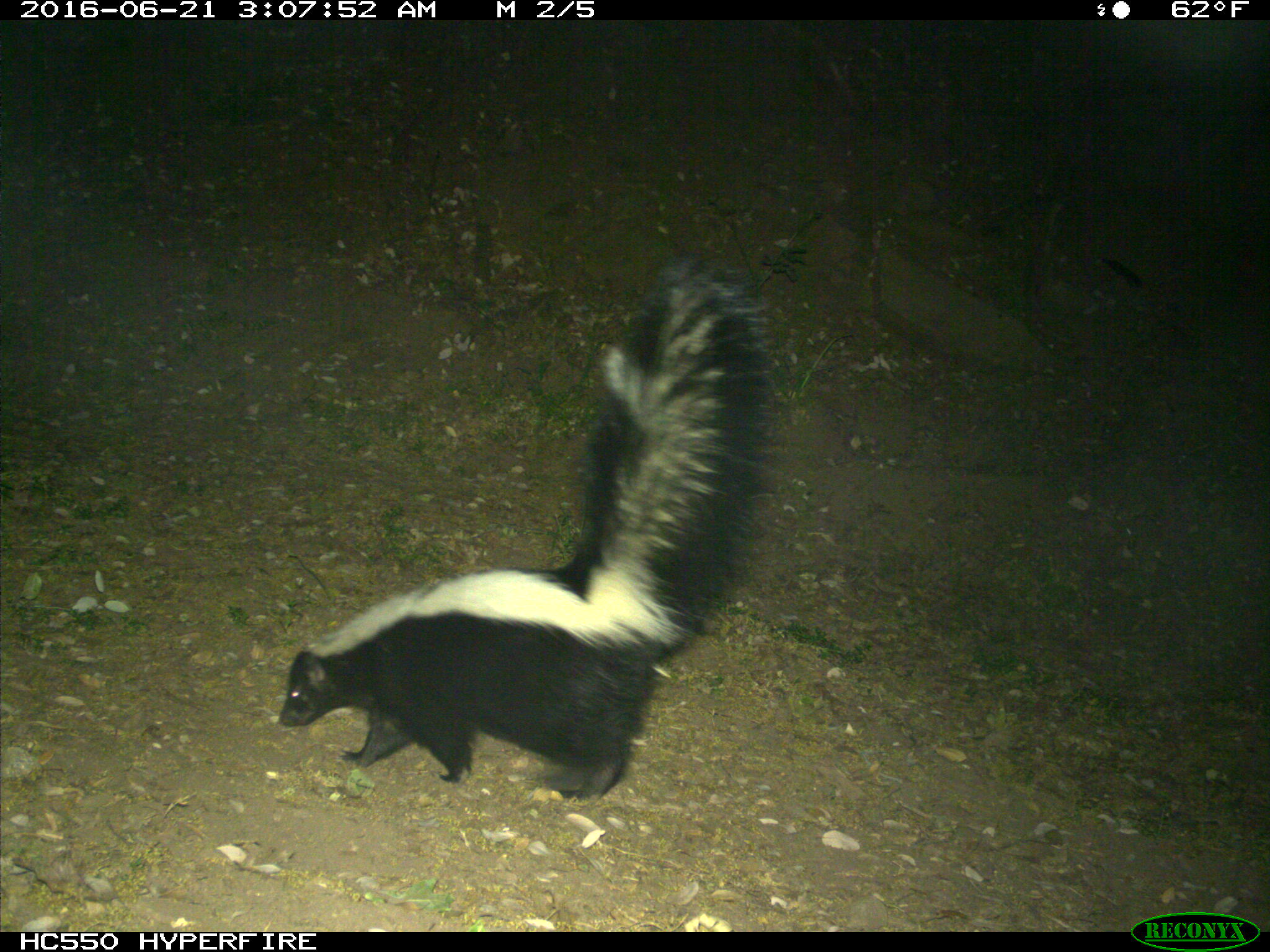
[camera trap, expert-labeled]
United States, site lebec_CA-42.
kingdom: Animalia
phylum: Chordata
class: Mammalia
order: Carnivora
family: Mephitidae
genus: Mephitis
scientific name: Mephitis mephitis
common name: striped skunk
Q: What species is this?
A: Mephitis mephitis (striped skunk).